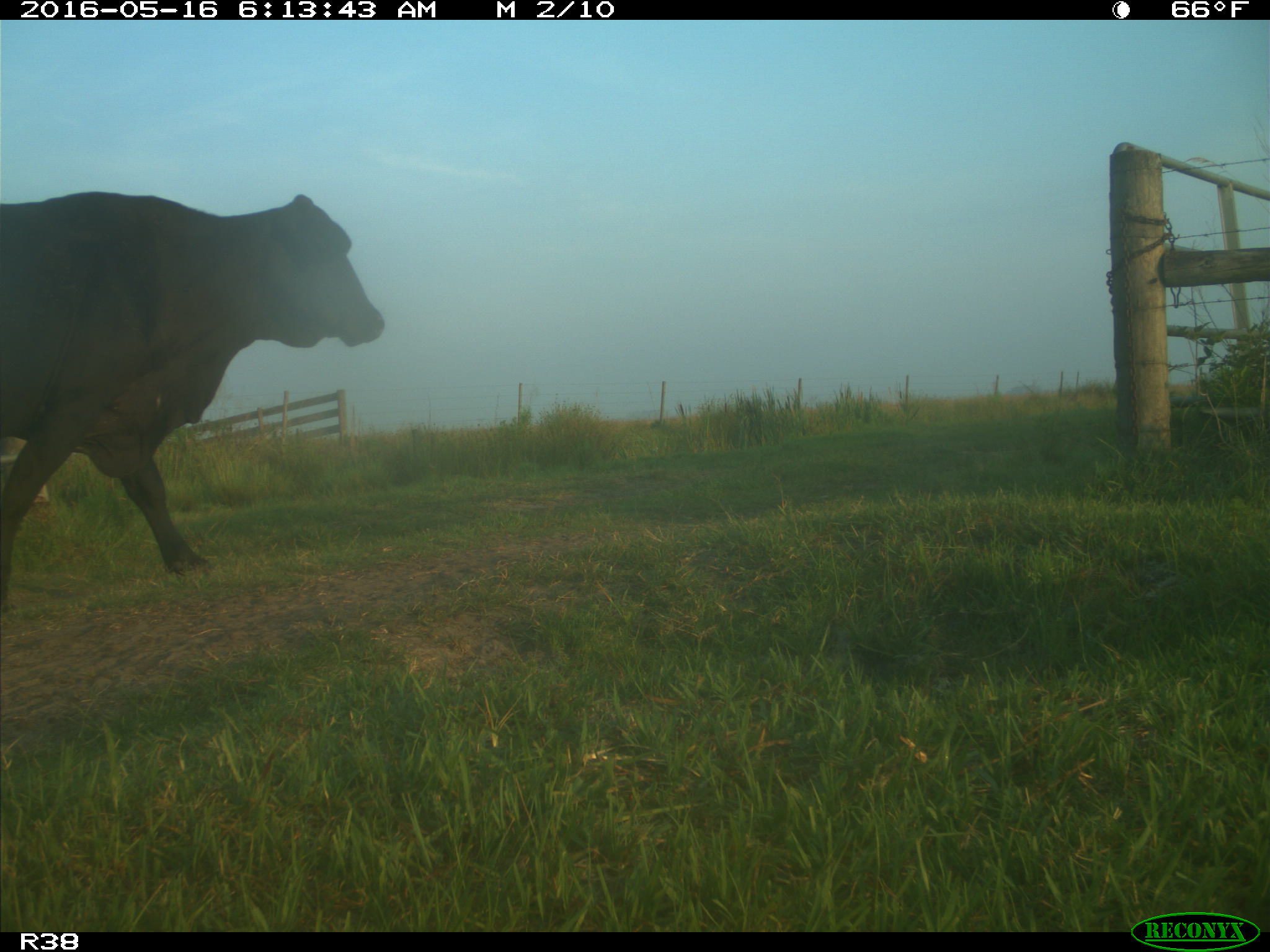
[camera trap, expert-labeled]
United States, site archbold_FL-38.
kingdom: Animalia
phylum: Chordata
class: Mammalia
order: Artiodactyla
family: Bovidae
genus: Bos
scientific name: Bos taurus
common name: domestic cow